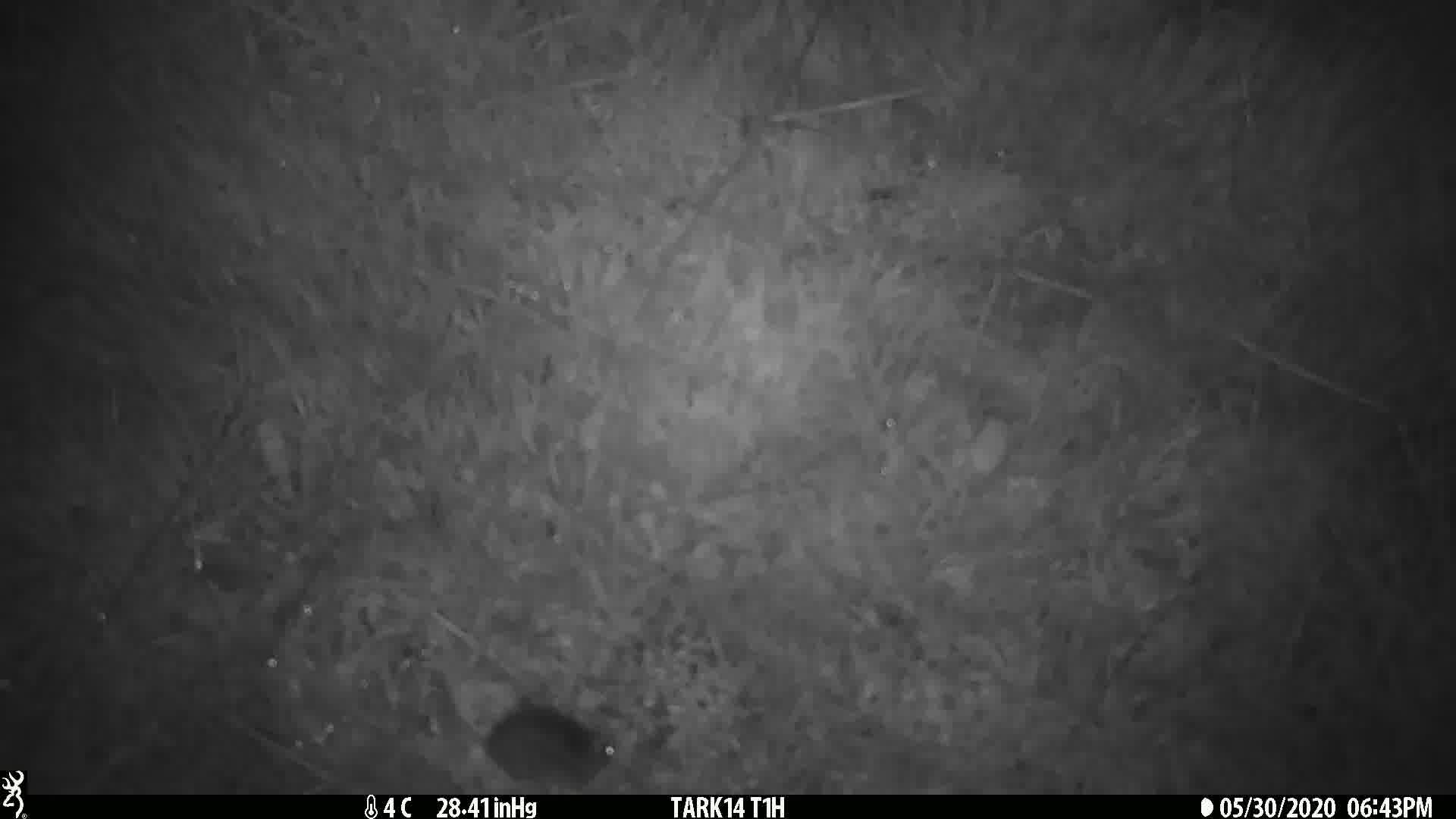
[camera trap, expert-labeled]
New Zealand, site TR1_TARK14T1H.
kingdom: Animalia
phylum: Chordata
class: Mammalia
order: Rodentia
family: Muridae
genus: Mus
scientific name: Mus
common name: mouse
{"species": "mouse (Mus)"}